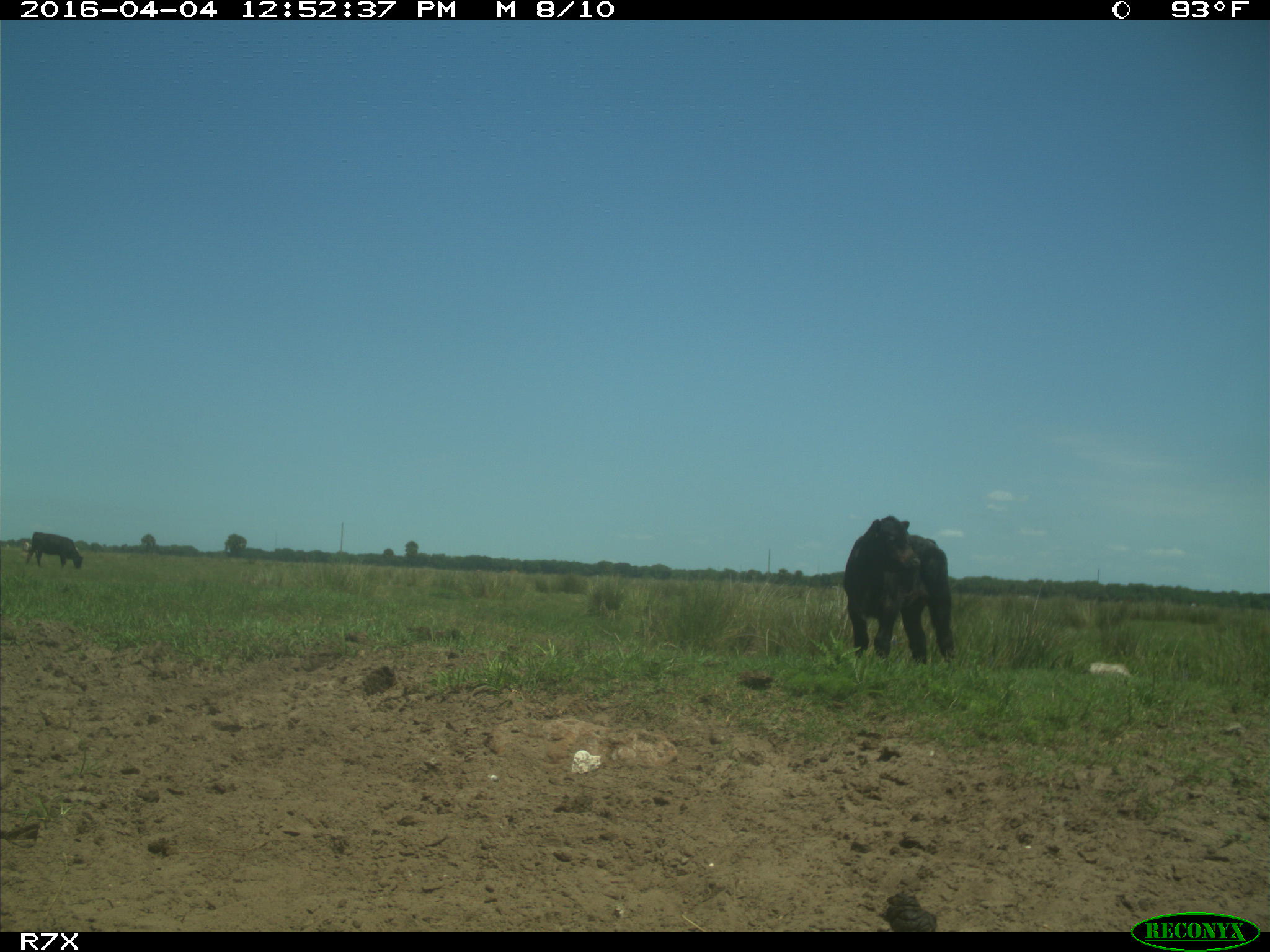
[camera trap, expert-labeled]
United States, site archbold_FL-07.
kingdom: Animalia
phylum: Chordata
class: Mammalia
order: Artiodactyla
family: Bovidae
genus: Bos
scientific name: Bos taurus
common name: domestic cow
Bos taurus (domestic cow).